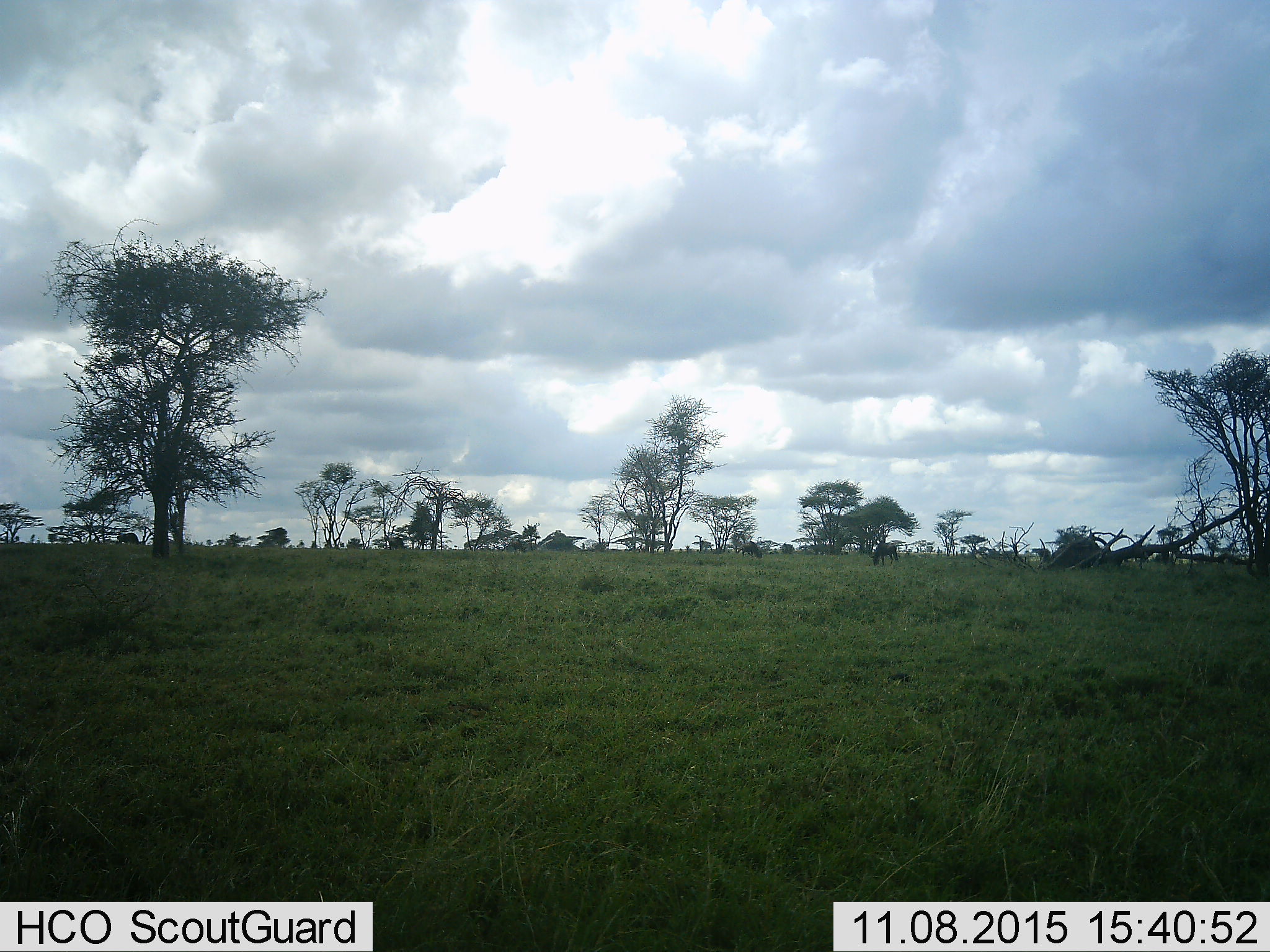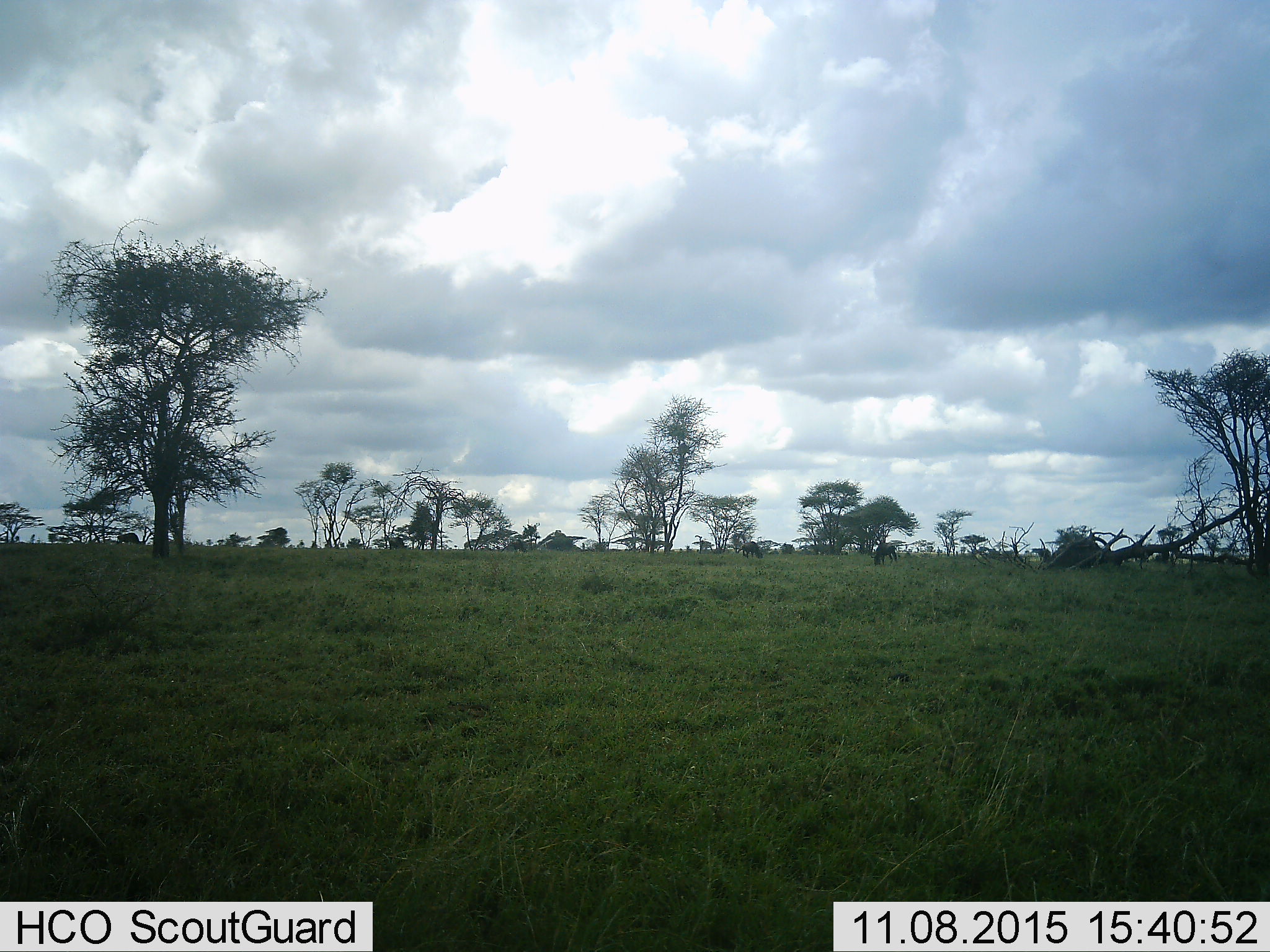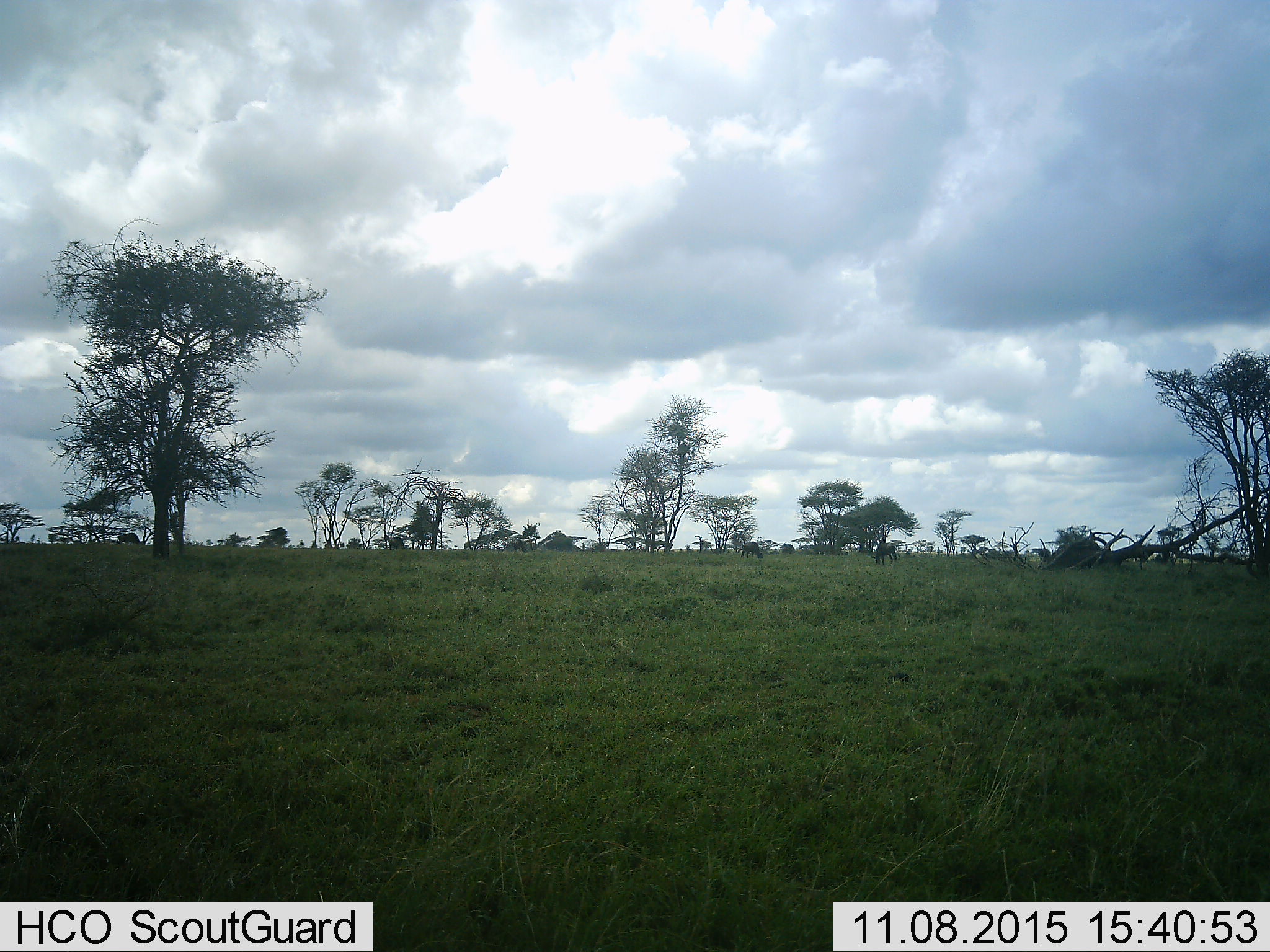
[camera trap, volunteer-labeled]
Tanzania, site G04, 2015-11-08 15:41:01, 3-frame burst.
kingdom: Animalia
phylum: Chordata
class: Mammalia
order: Artiodactyla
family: Bovidae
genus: Connochaetes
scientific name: Connochaetes taurinus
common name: blue wildebeest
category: wildebeest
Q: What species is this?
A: Wildebeest (blue wildebeest) (Connochaetes taurinus).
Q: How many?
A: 4.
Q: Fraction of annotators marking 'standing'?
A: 45%.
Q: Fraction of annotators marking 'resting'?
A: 0%.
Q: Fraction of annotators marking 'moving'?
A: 9%.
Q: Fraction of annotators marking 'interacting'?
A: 0%.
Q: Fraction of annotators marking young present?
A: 0%.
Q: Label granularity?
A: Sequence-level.